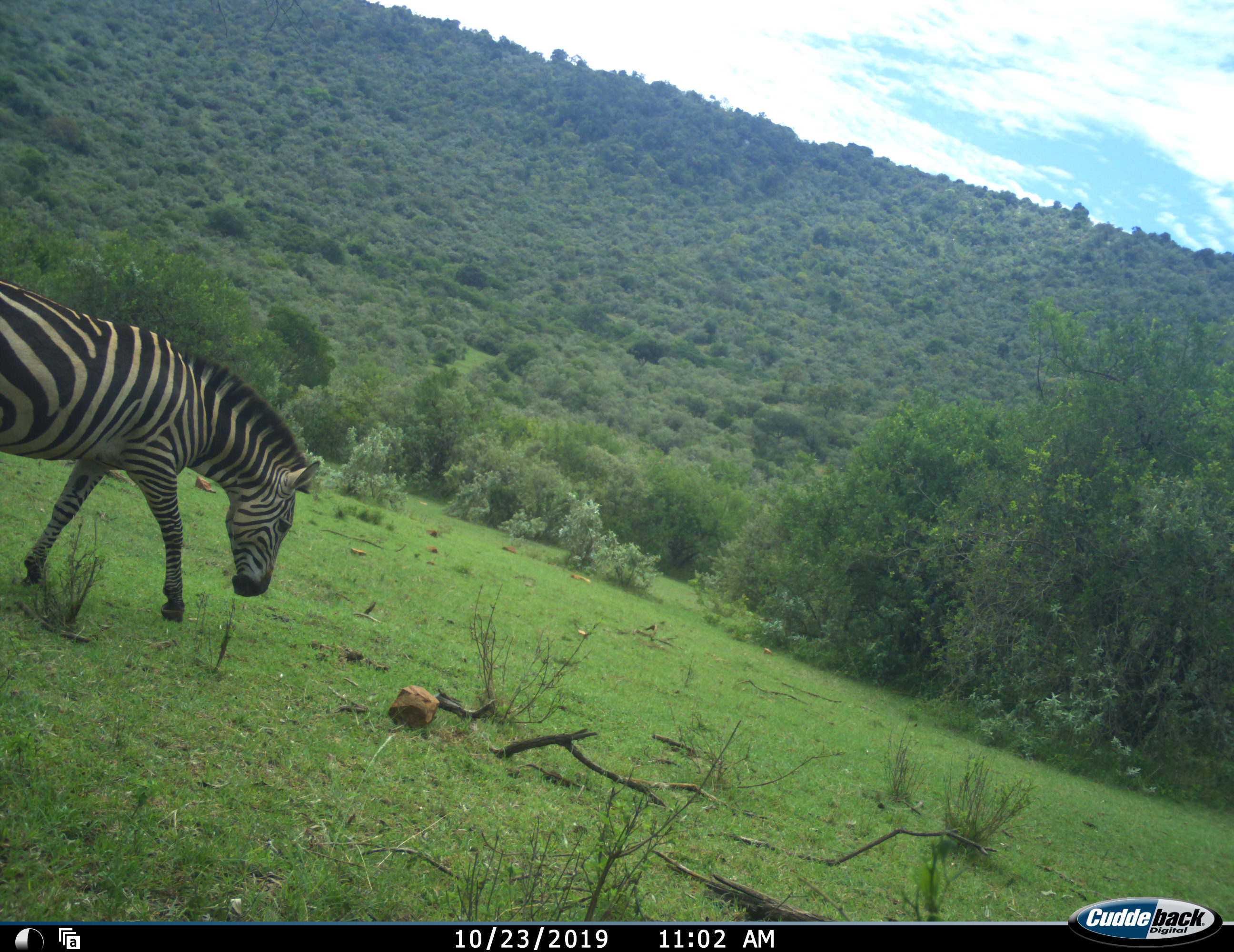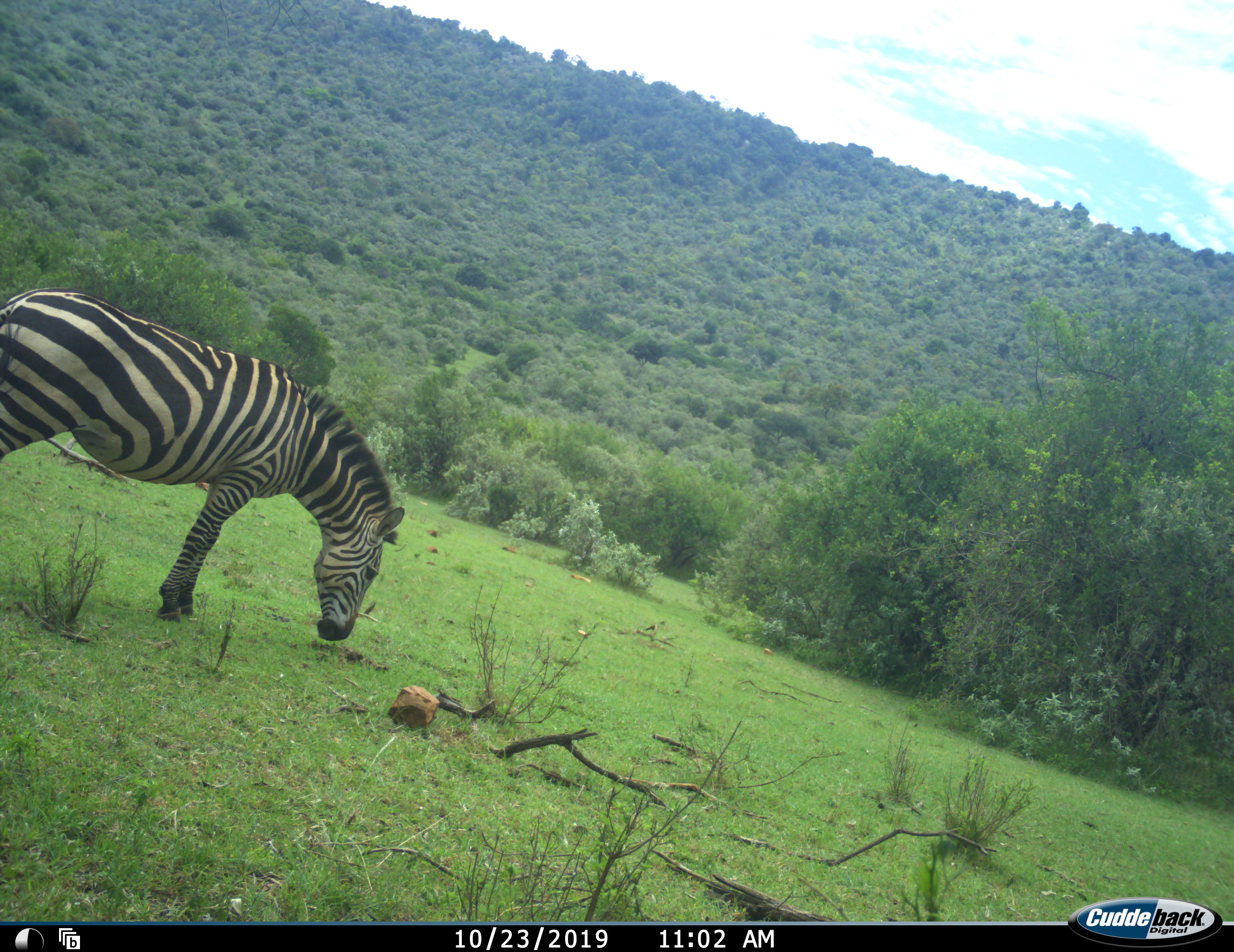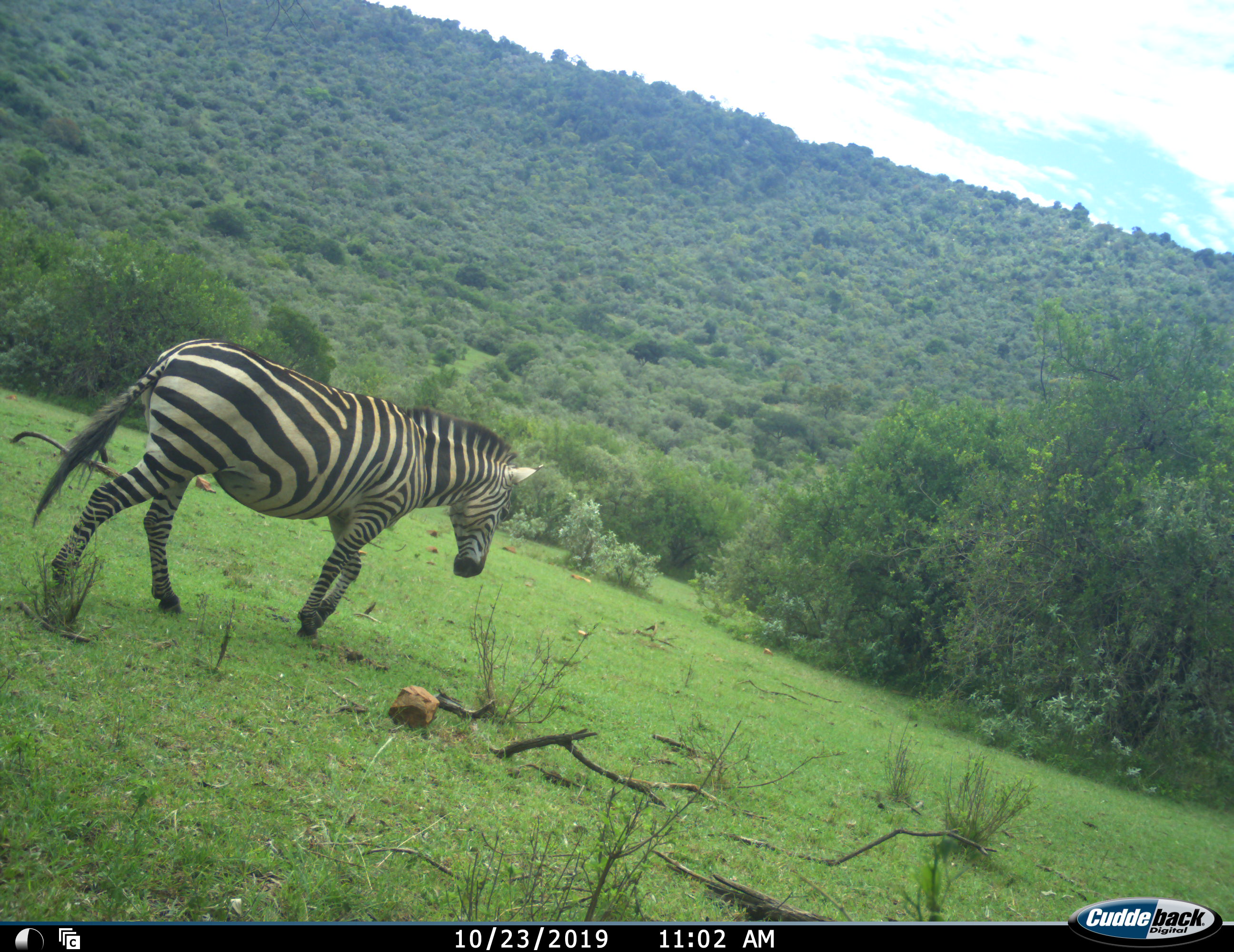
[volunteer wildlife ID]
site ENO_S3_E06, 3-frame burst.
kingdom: Animalia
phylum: Chordata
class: Mammalia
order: Perissodactyla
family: Equidae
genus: Equus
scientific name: Equus quagga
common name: plains zebra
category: zebraplains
Zebraplains (plains zebra) (Equus quagga), count 1. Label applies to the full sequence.